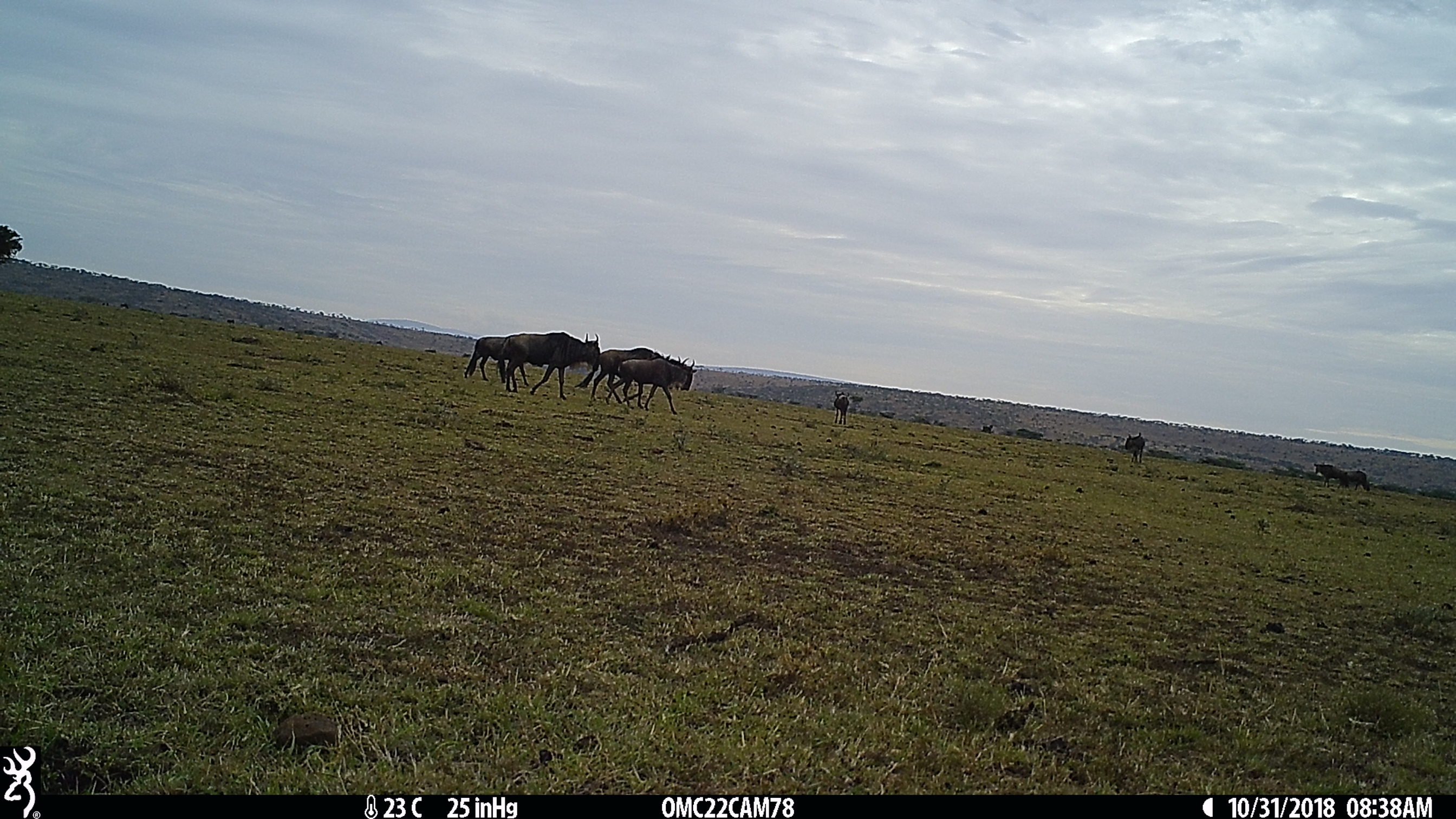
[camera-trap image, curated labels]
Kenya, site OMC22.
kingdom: Animalia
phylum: Chordata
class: Mammalia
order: Artiodactyla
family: Bovidae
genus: Connochaetes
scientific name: Connochaetes taurinus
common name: blue wildebeest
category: wildebeest